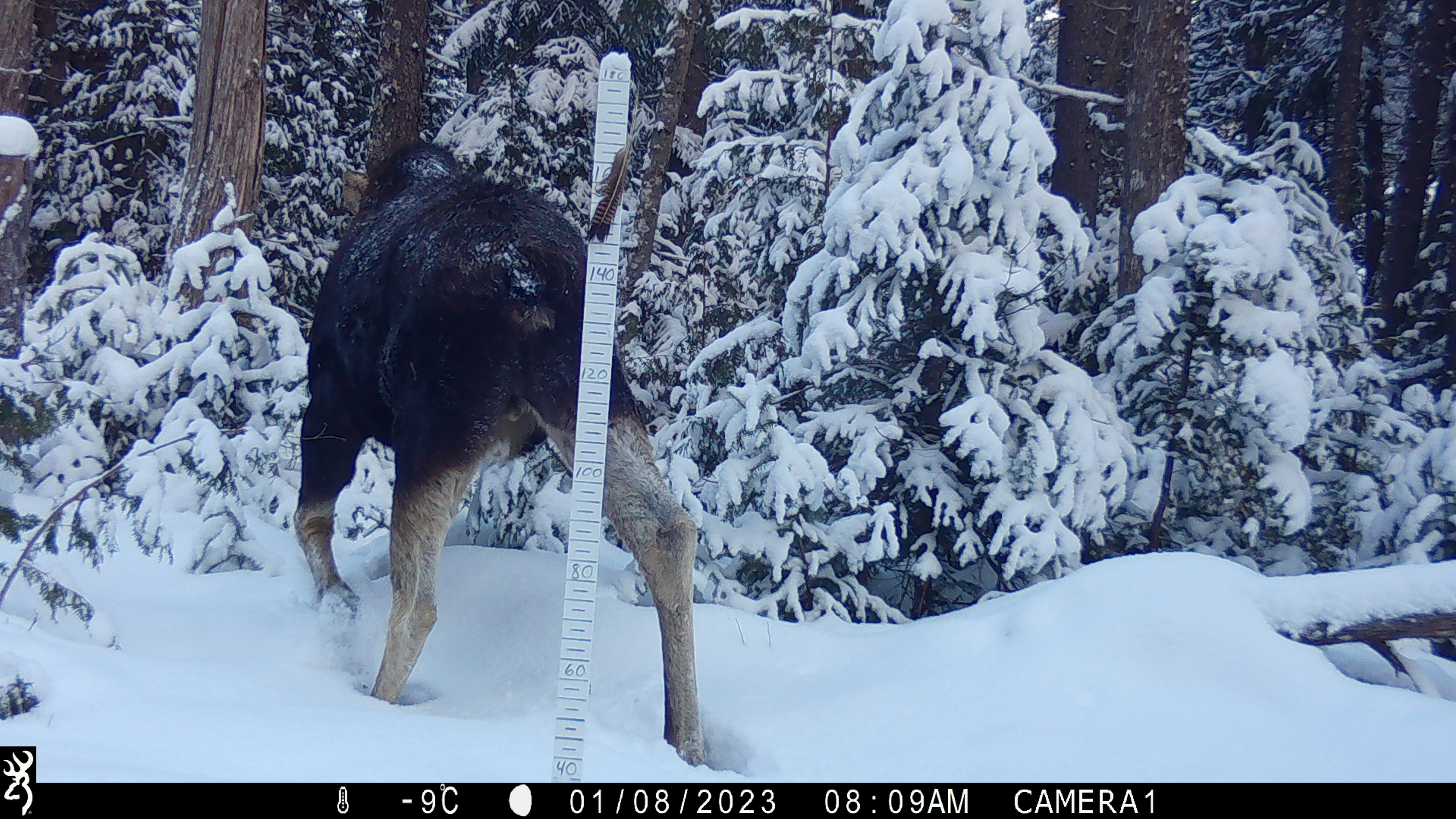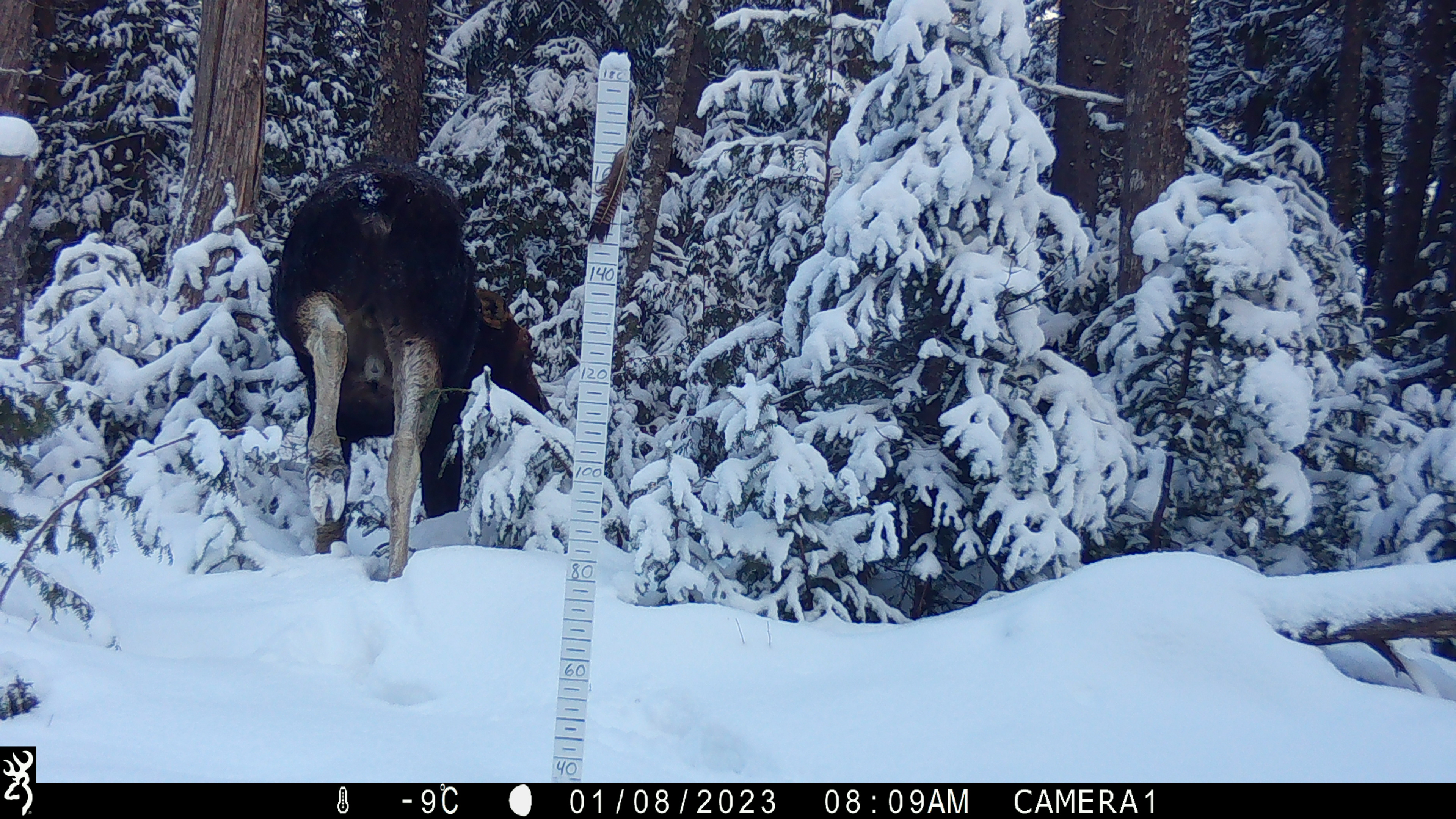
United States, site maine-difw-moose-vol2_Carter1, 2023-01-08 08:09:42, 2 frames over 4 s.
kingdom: Animalia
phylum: Chordata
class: Mammalia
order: Artiodactyla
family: Cervidae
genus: Alces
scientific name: Alces alces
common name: moose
Moose (Alces alces).